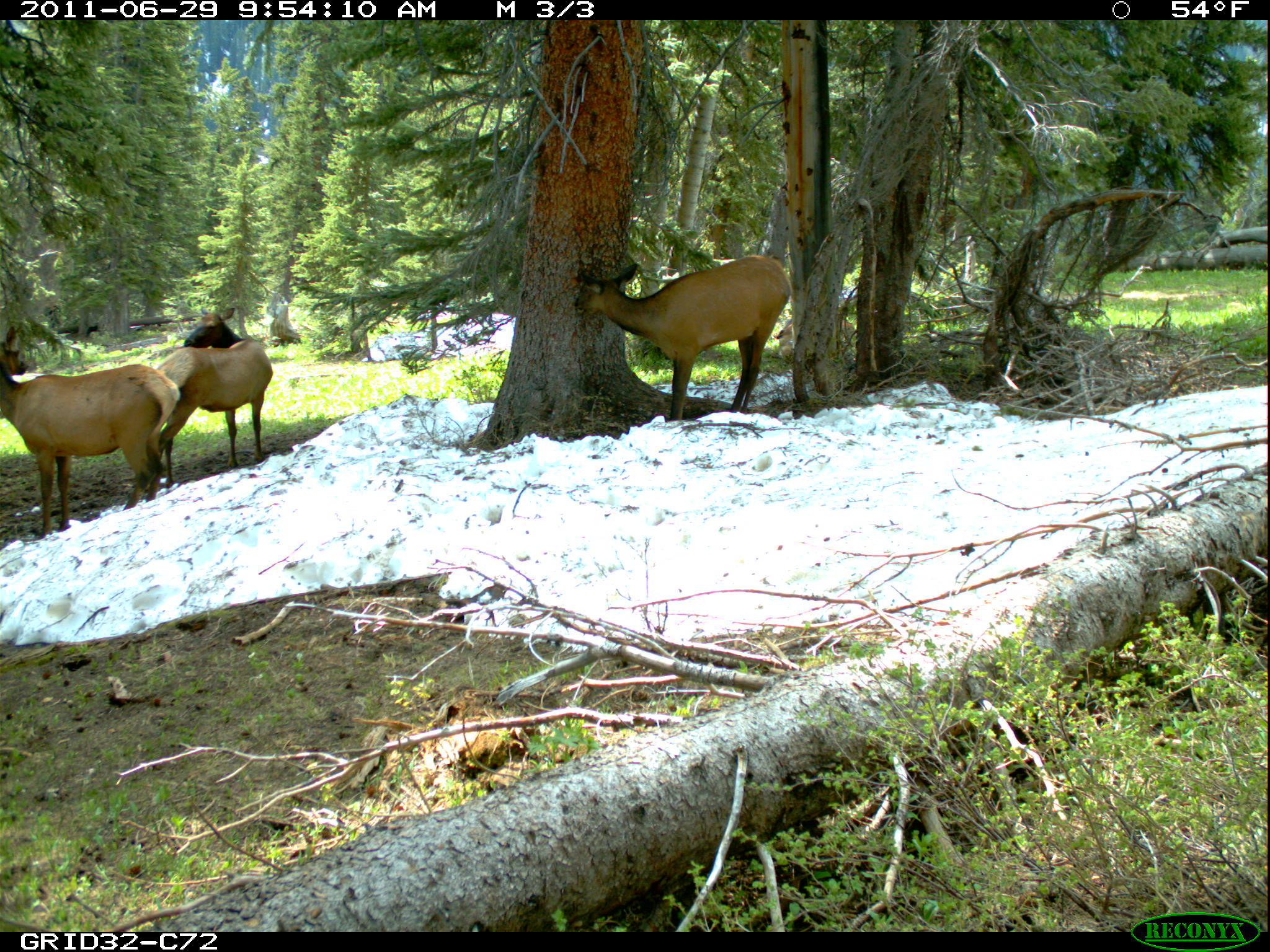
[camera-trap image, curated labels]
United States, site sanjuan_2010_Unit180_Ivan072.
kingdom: Animalia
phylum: Chordata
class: Mammalia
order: Artiodactyla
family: Cervidae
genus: Cervus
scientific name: Cervus elaphus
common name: red deer